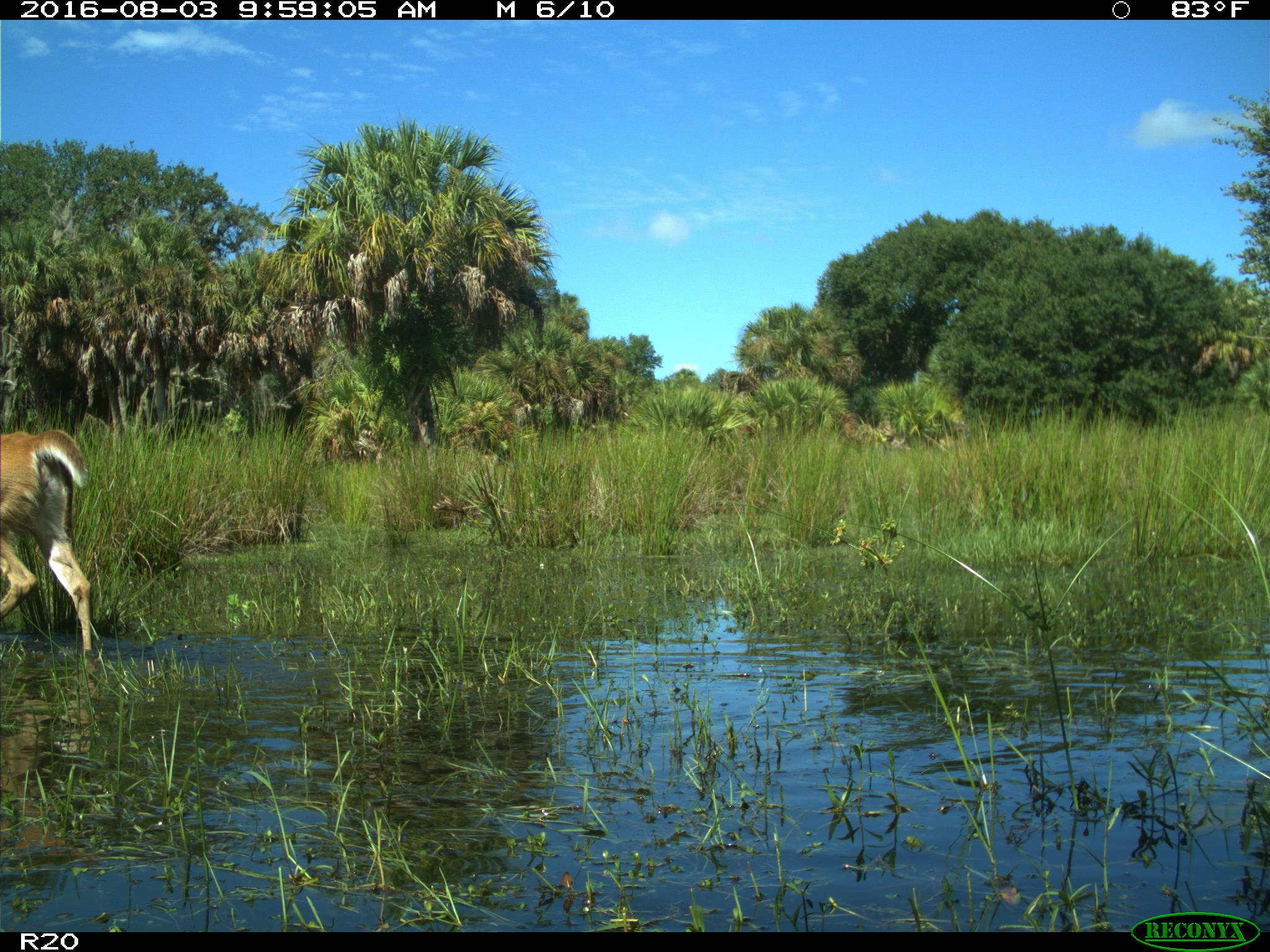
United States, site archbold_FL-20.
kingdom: Animalia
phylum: Chordata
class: Mammalia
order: Artiodactyla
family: Cervidae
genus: Odocoileus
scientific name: Odocoileus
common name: deer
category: unidentified deer